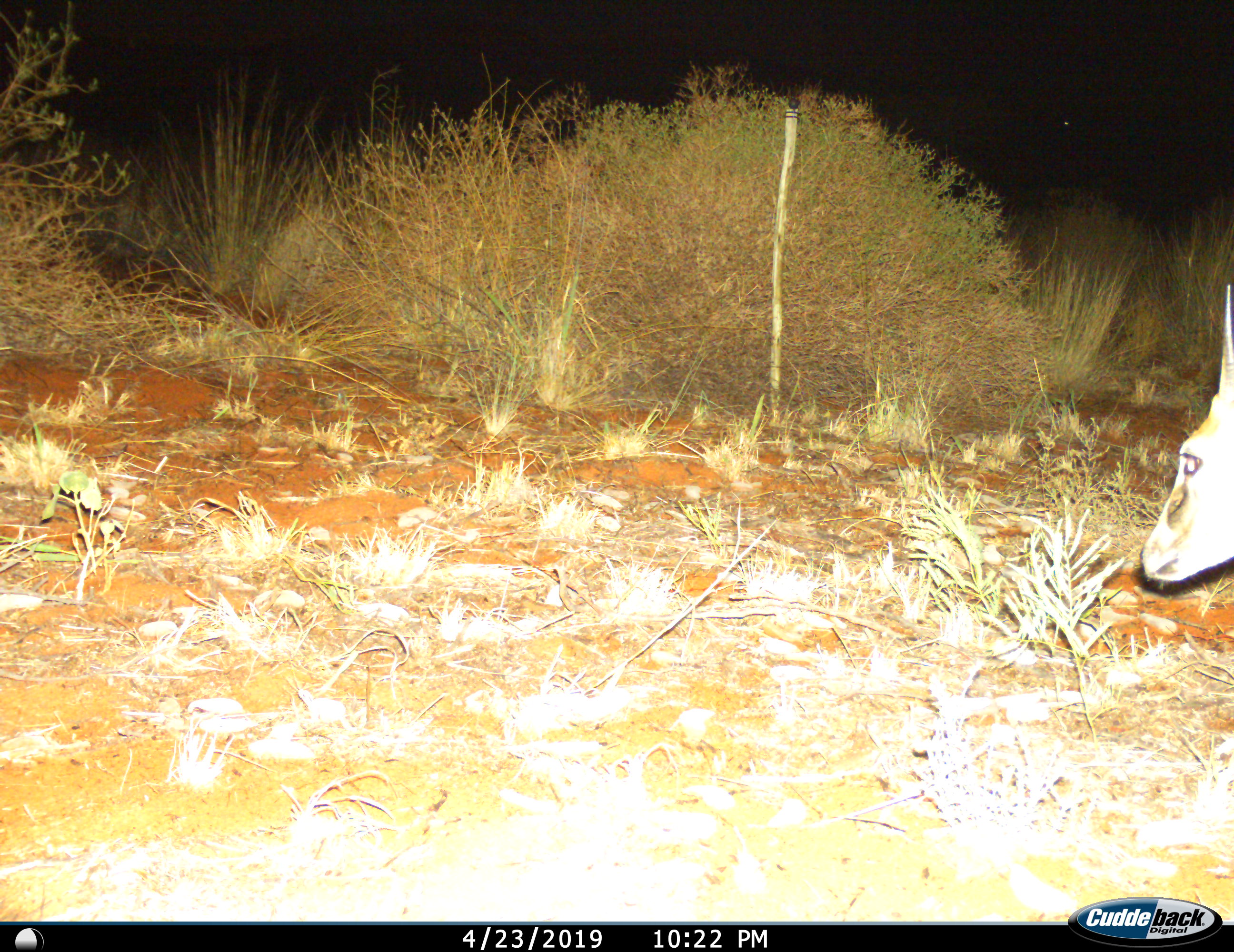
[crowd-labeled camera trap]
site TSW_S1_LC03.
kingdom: Animalia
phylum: Chordata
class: Mammalia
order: Artiodactyla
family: Bovidae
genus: Sylvicapra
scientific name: Sylvicapra grimmia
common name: common duiker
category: duikercommongrey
Duikercommongrey (common duiker) (Sylvicapra grimmia), count 1. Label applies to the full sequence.